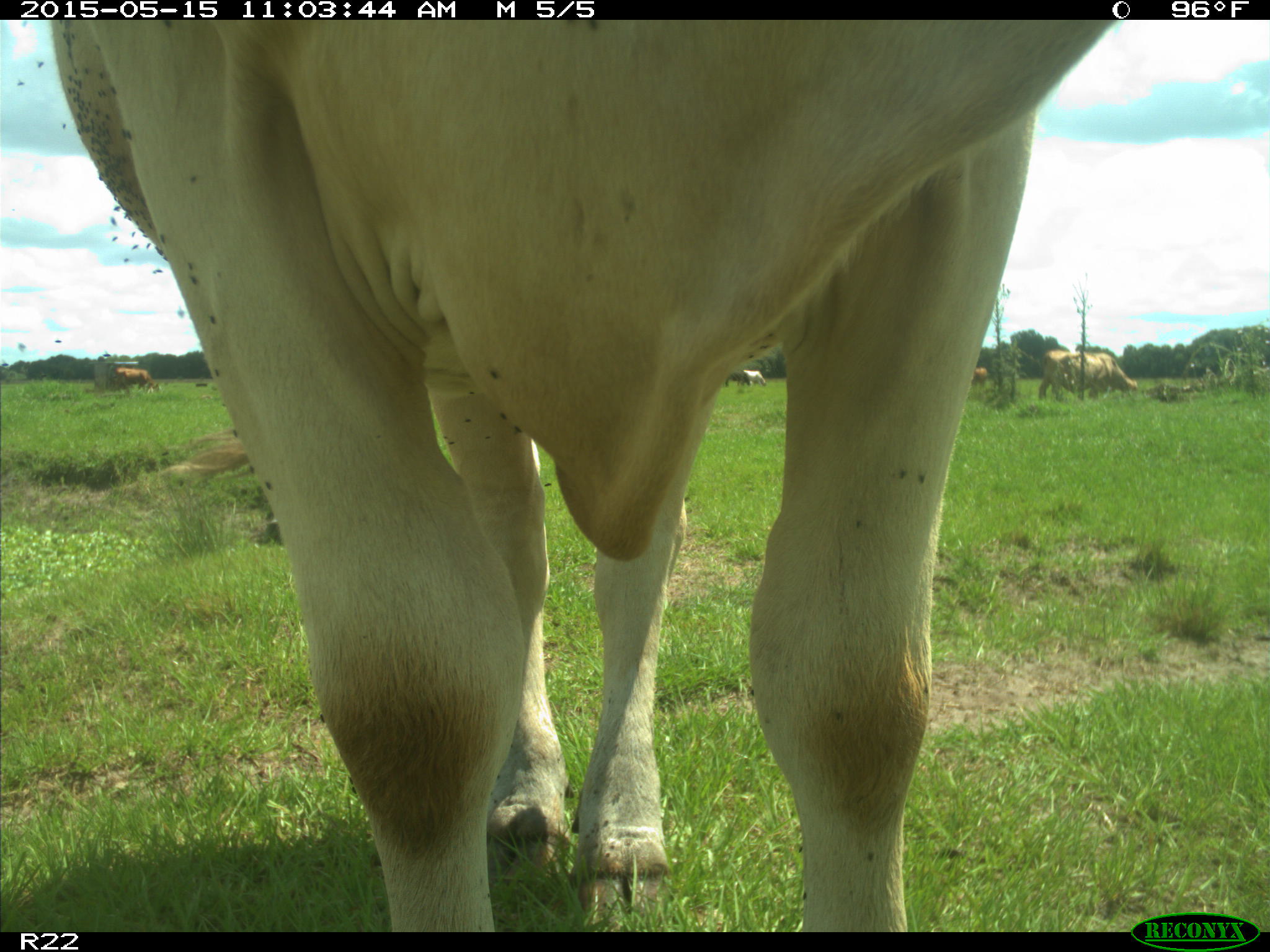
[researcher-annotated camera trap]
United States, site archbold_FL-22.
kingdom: Animalia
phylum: Chordata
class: Mammalia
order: Artiodactyla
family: Bovidae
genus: Bos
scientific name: Bos taurus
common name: domestic cow